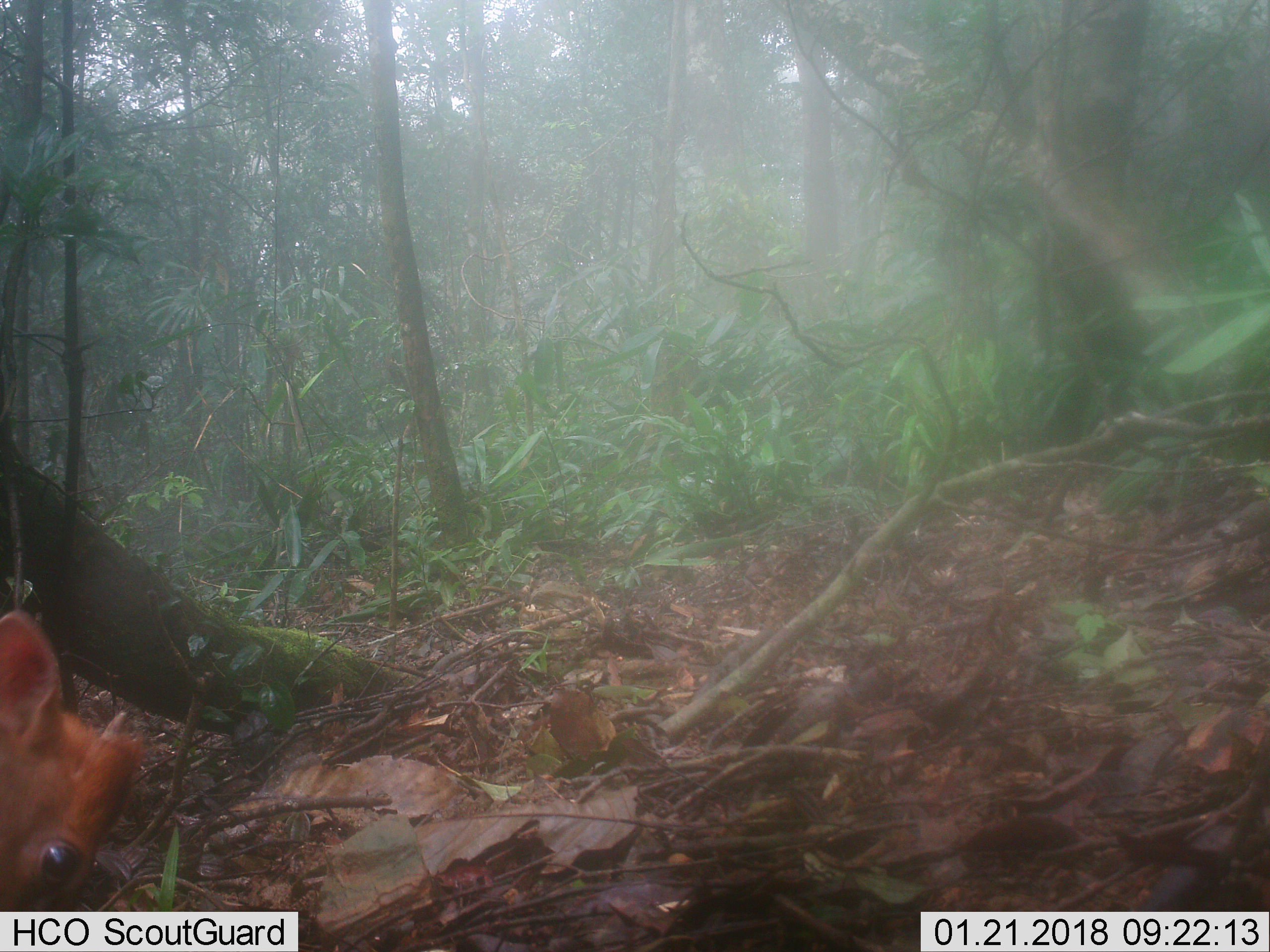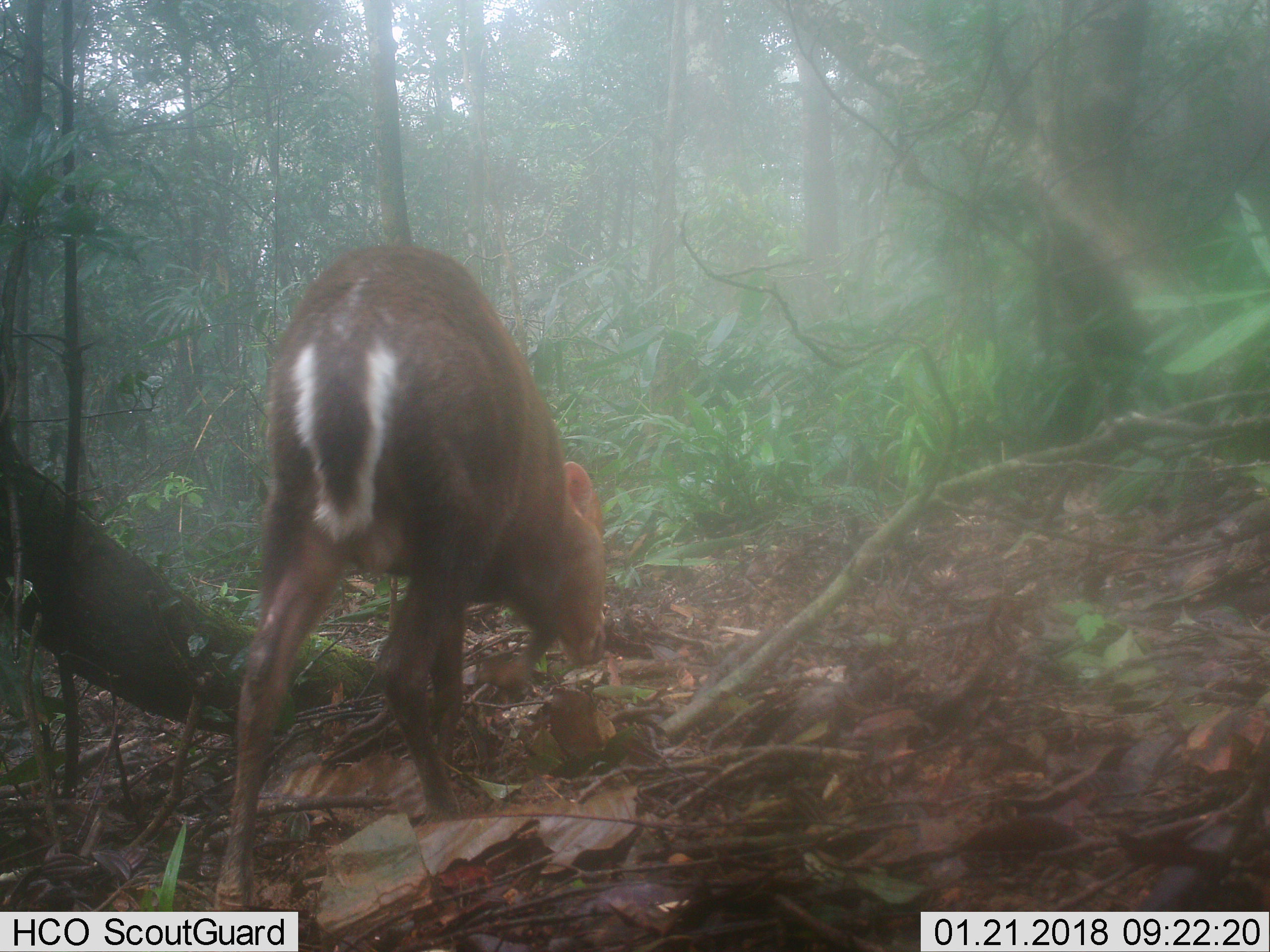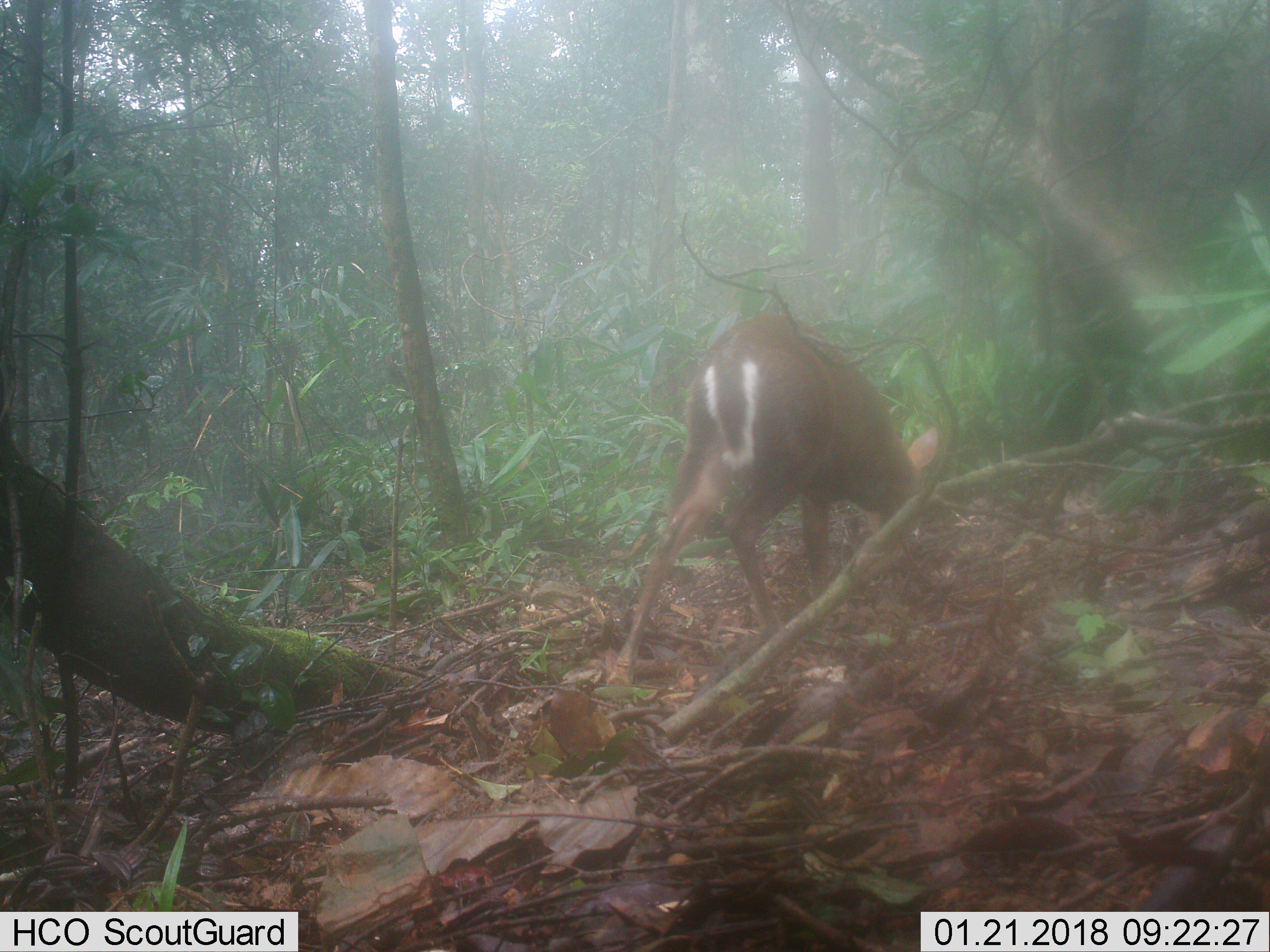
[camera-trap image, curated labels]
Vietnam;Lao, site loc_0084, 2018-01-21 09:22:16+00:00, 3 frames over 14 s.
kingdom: Animalia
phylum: Chordata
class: Mammalia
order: Artiodactyla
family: Cervidae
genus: Muntiacus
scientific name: Muntiacus rooseveltorum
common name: roosevelt's muntjac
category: roosevelts muntjac group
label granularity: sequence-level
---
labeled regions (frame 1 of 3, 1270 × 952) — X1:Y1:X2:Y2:
roosevelts muntjac group: 0:609:147:911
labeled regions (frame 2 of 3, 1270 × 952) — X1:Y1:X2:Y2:
roosevelts muntjac group: 213:244:605:911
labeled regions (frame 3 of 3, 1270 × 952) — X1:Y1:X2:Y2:
roosevelts muntjac group: 606:313:939:686